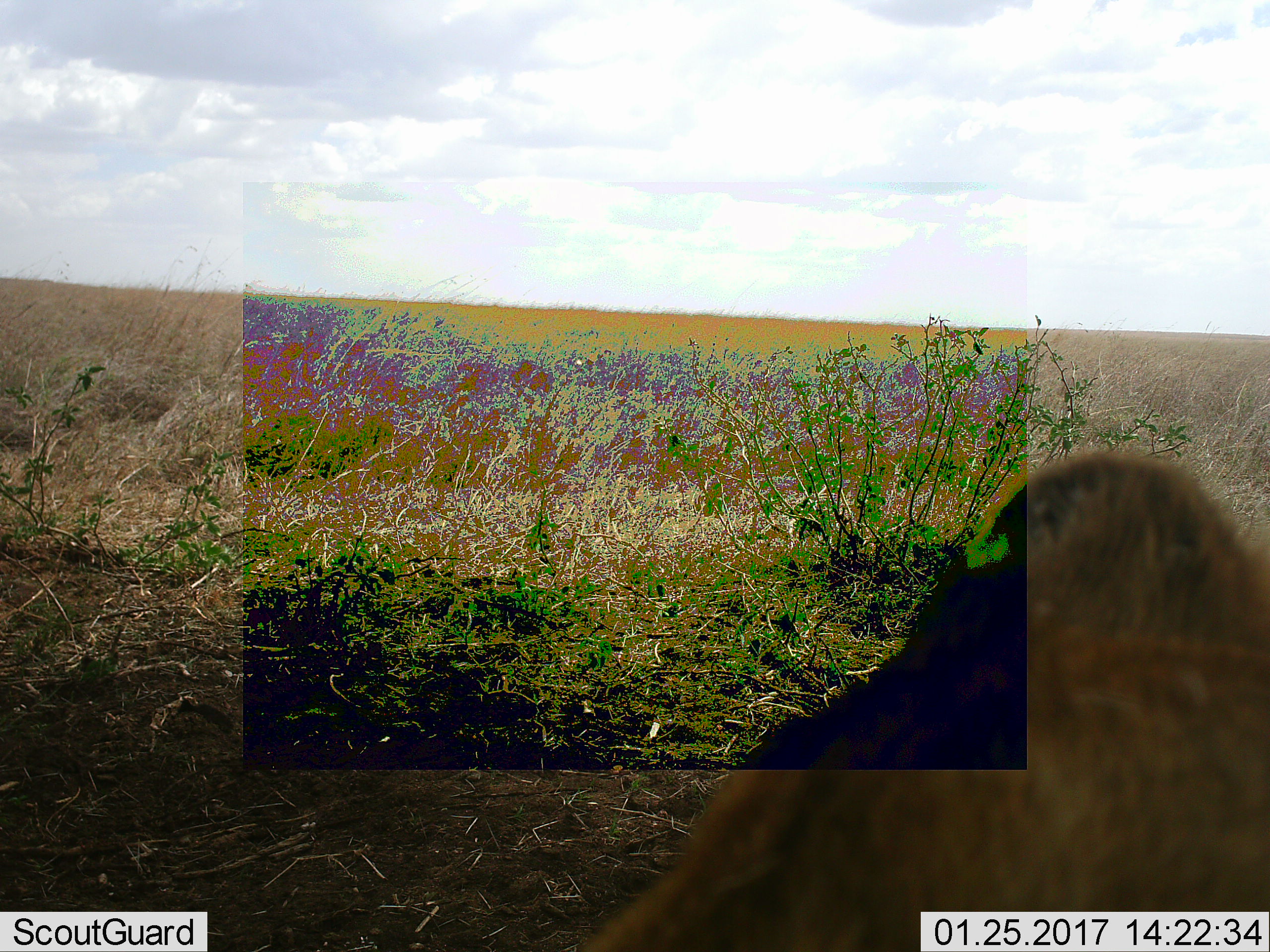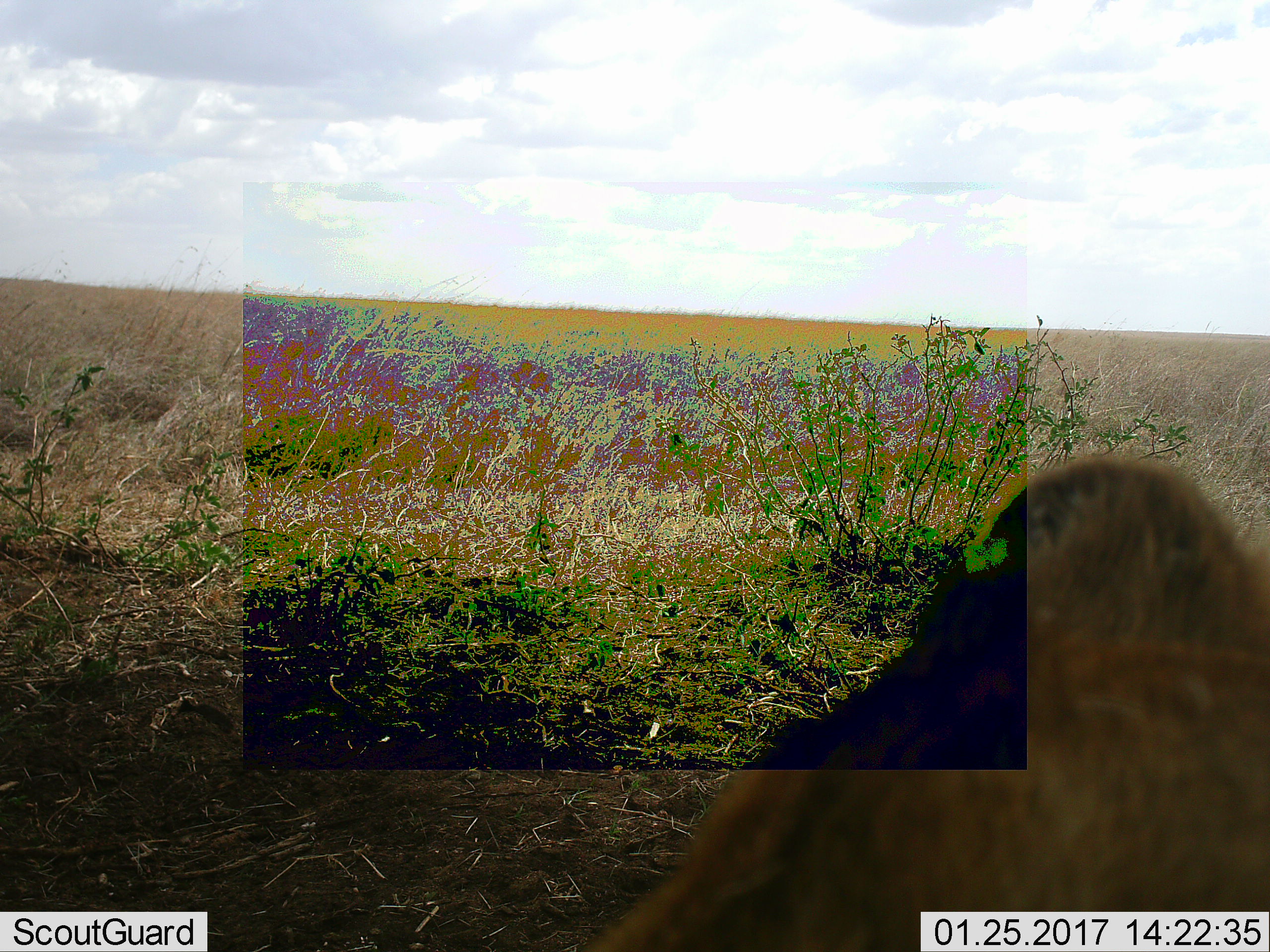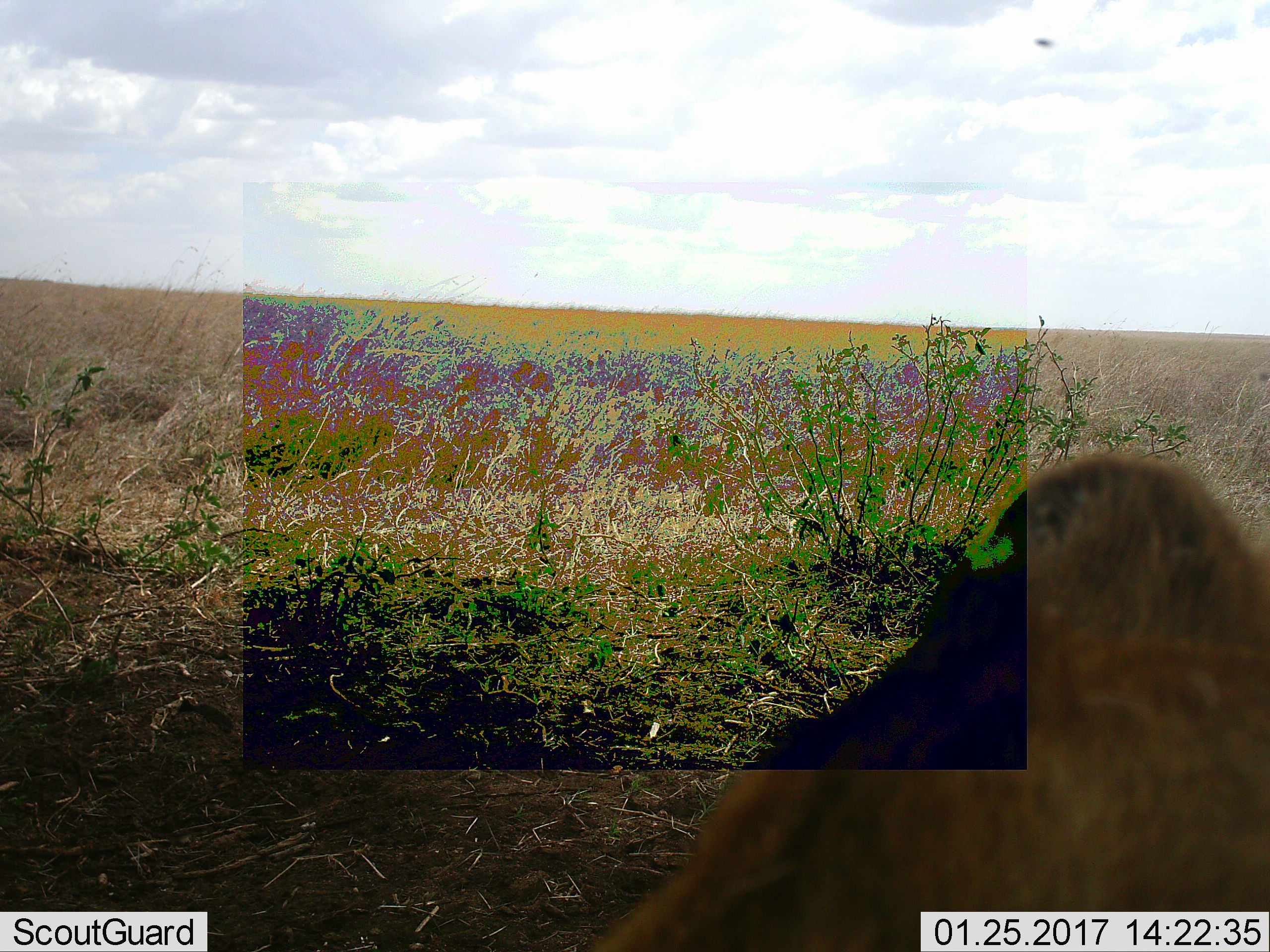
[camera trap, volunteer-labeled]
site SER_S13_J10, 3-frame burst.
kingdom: Animalia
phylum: Chordata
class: Mammalia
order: Primates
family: Cercopithecidae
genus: Papio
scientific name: Papio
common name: baboon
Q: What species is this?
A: Baboon (Papio).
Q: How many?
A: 1.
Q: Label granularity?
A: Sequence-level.